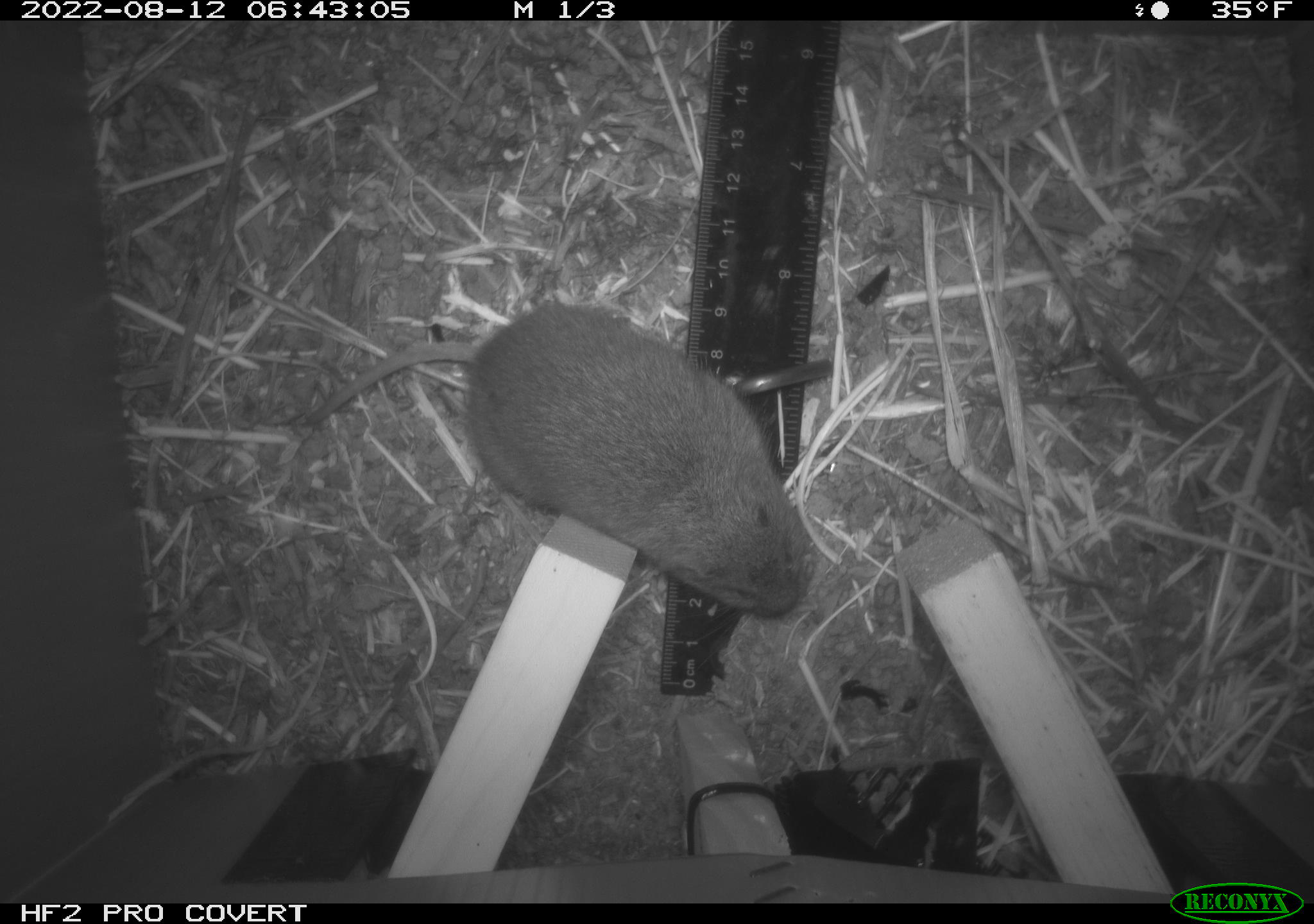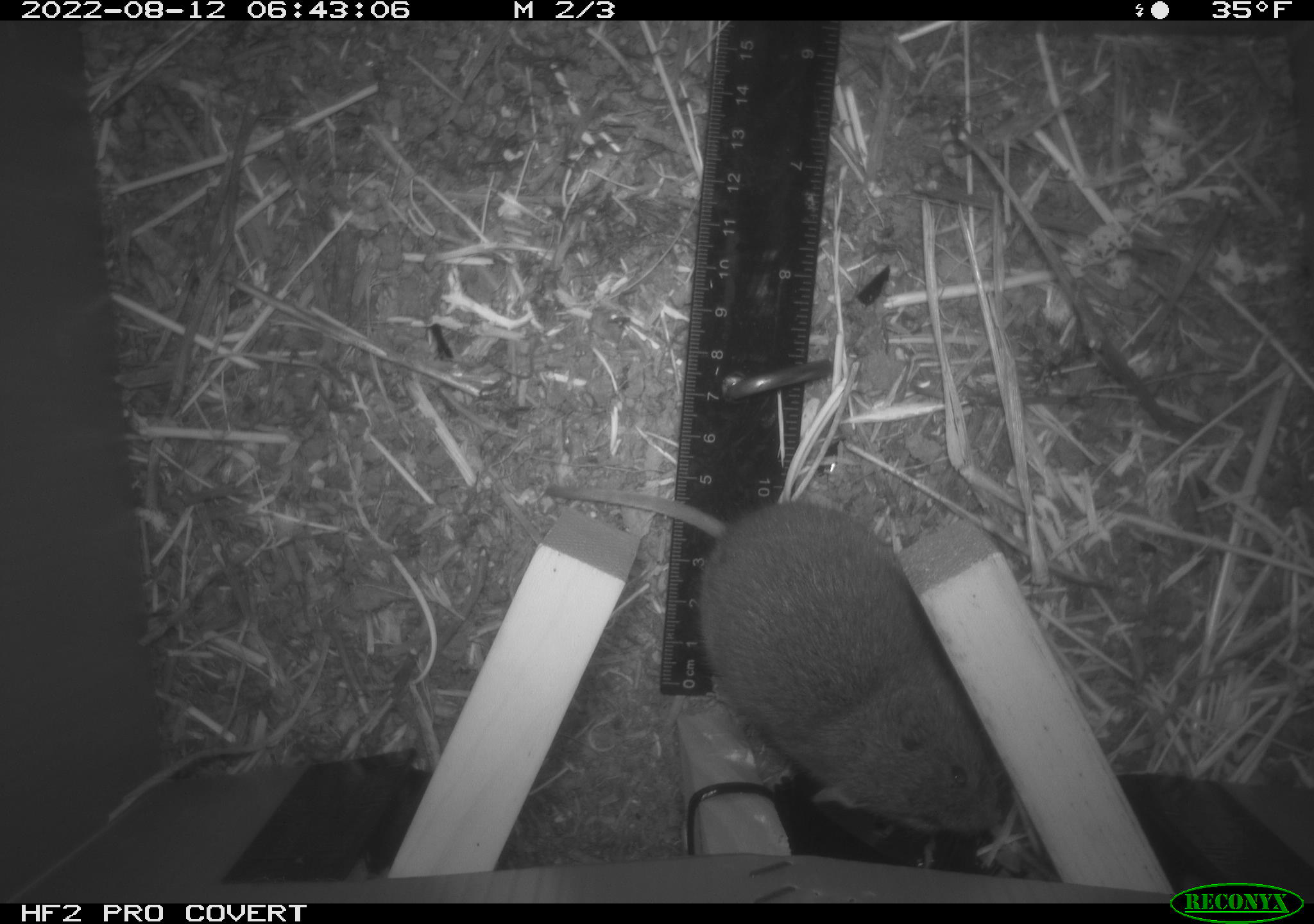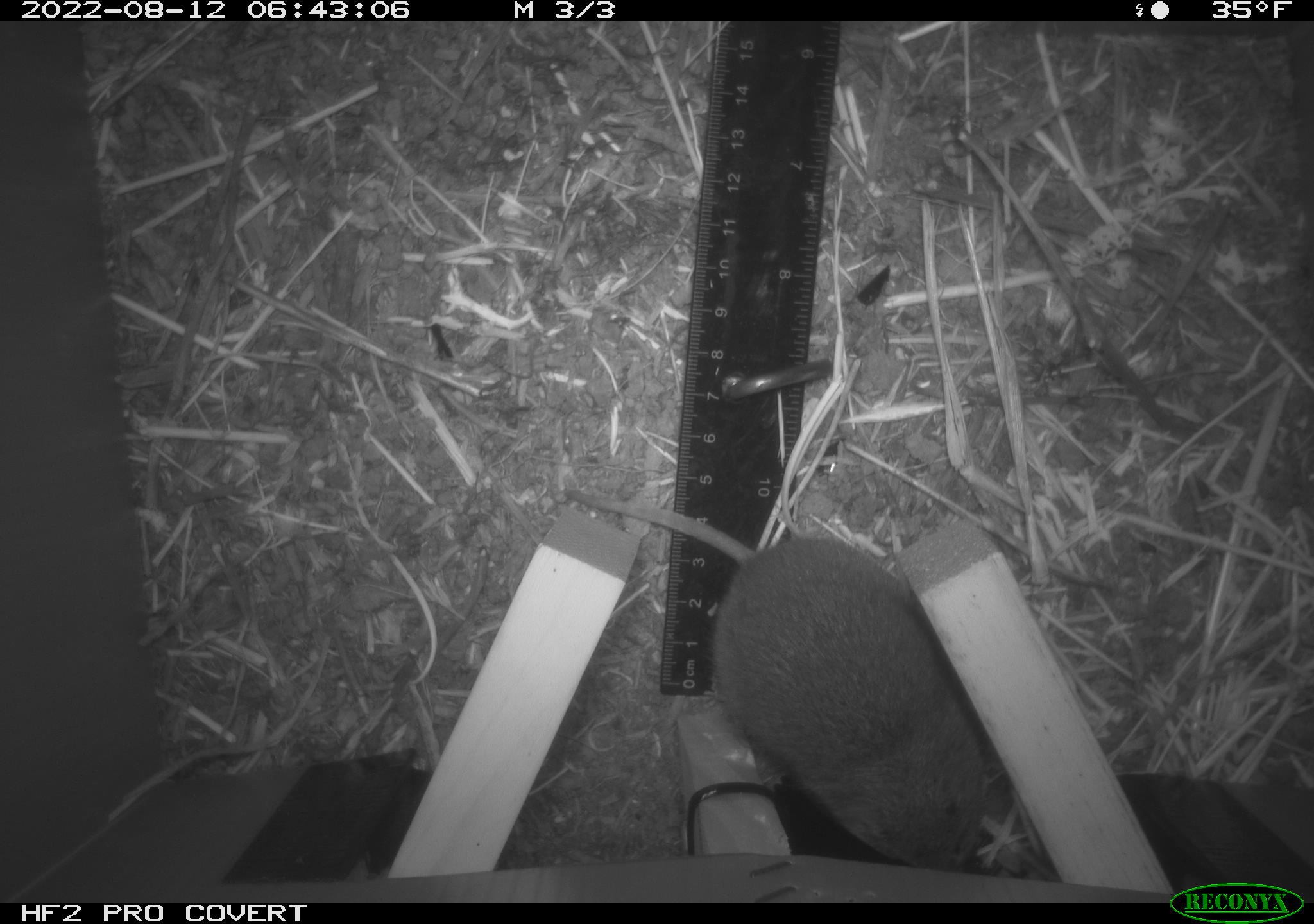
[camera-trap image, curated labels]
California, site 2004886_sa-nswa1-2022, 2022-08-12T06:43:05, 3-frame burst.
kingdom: Animalia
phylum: Chordata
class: Mammalia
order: Rodentia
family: Cricetidae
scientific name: Cricetidae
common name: hamsters, voles, lemmings, and allies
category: cricetidae family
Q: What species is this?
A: Cricetidae family (hamsters, voles, lemmings, and allies) (Cricetidae).